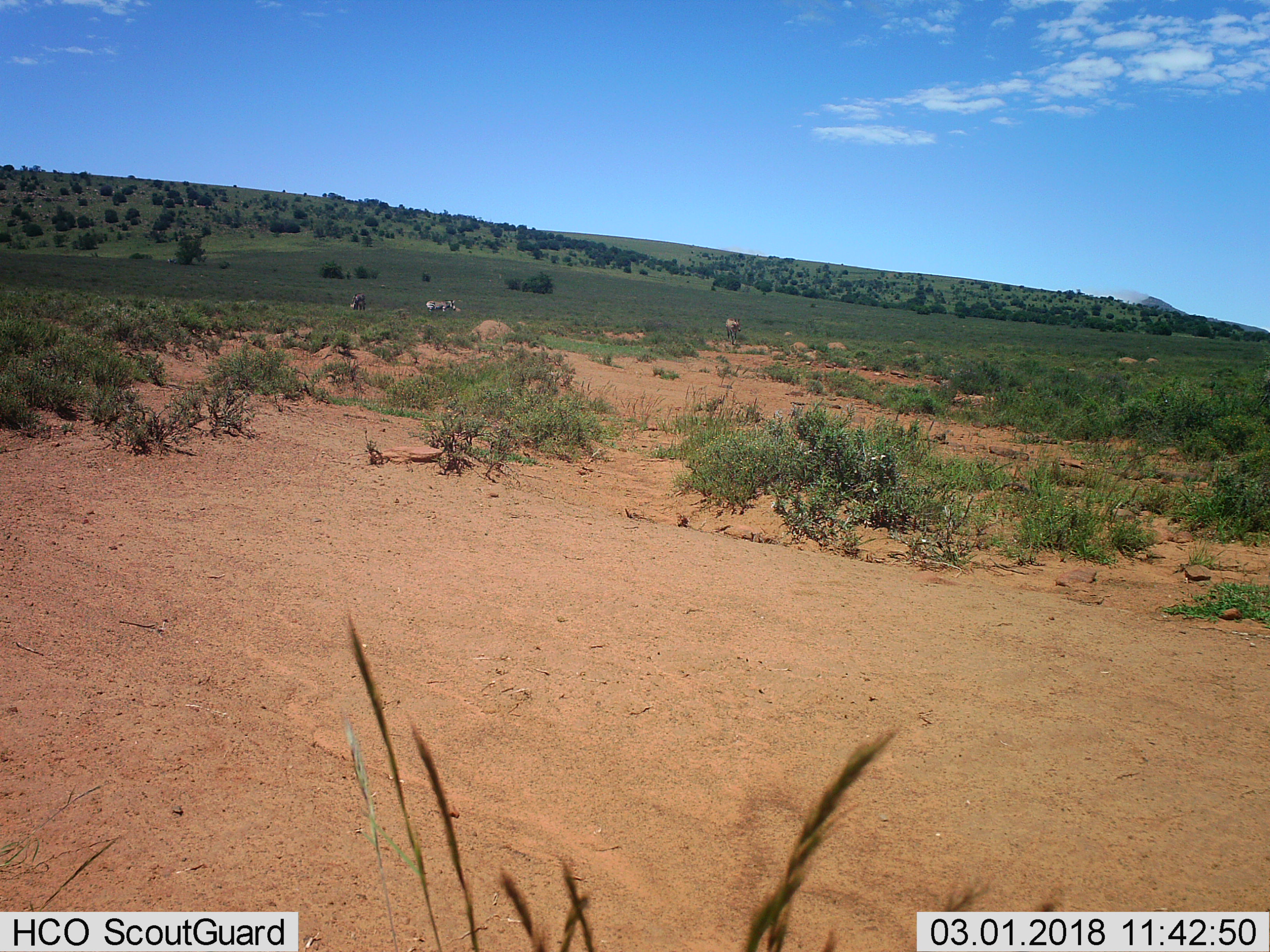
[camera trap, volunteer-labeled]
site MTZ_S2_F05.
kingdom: Animalia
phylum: Chordata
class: Mammalia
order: Perissodactyla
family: Equidae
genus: Equus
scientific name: Equus zebra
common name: mountain zebra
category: zebramountain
Zebramountain (mountain zebra) (Equus zebra), count 3. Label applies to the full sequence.